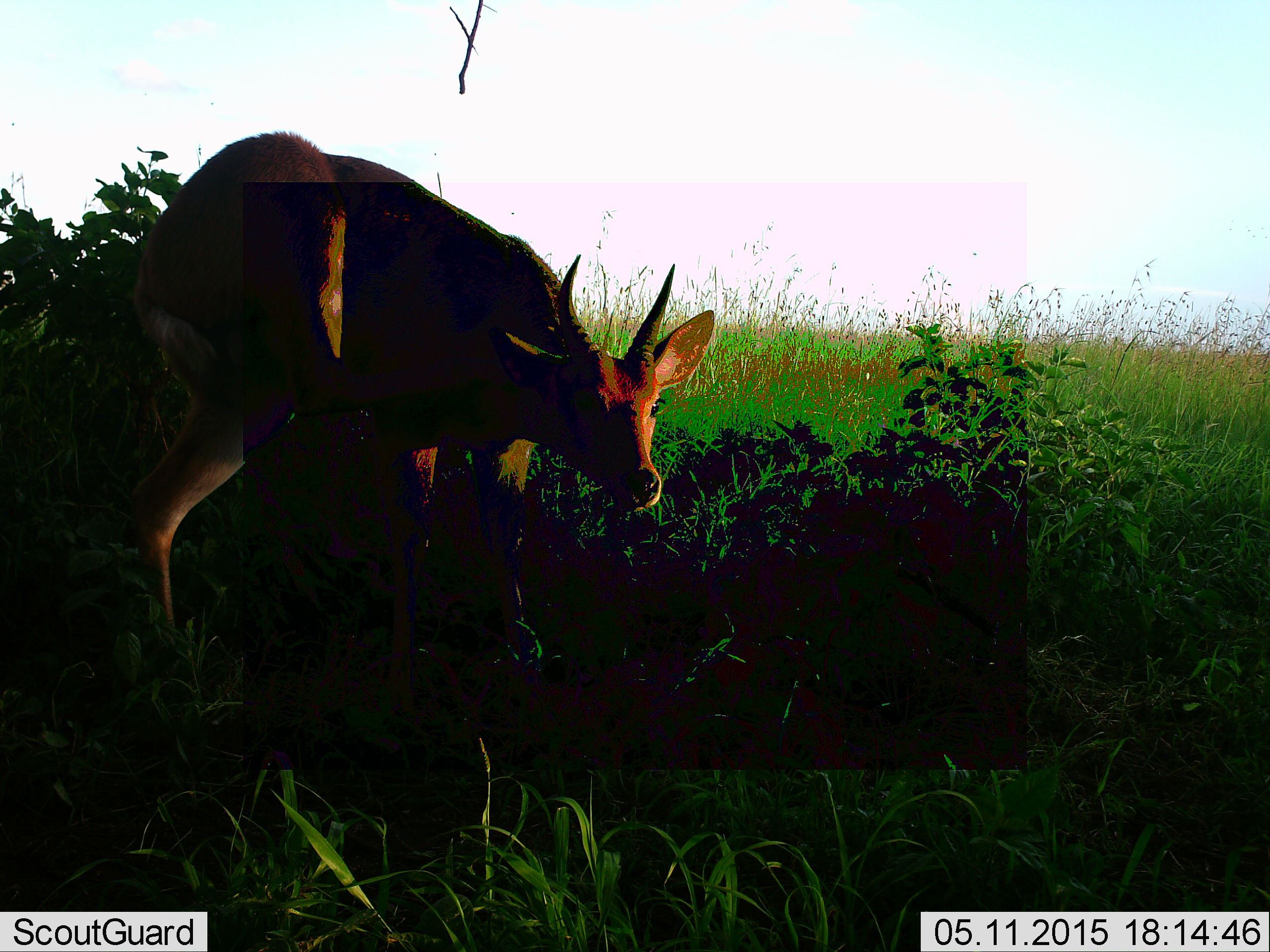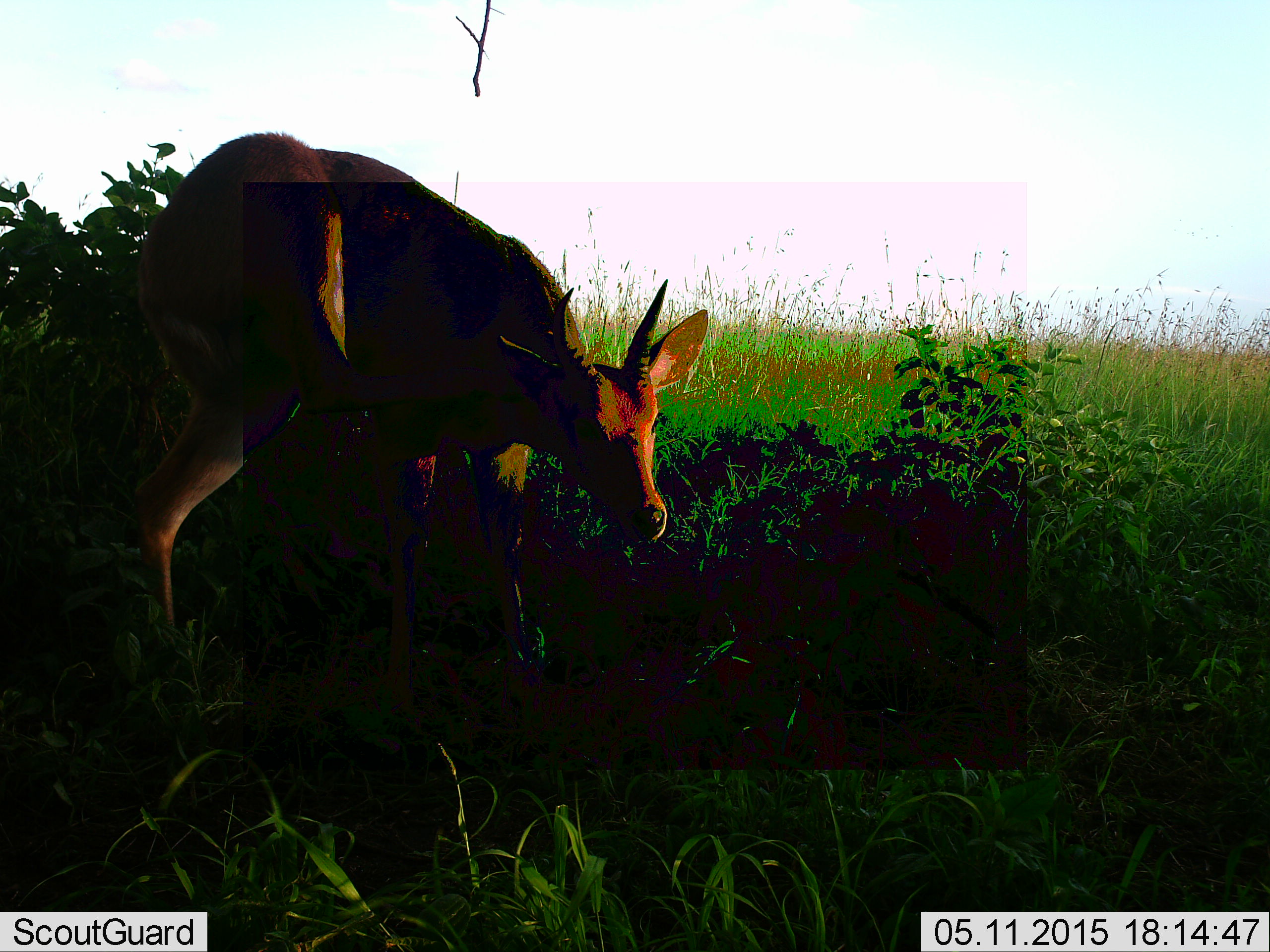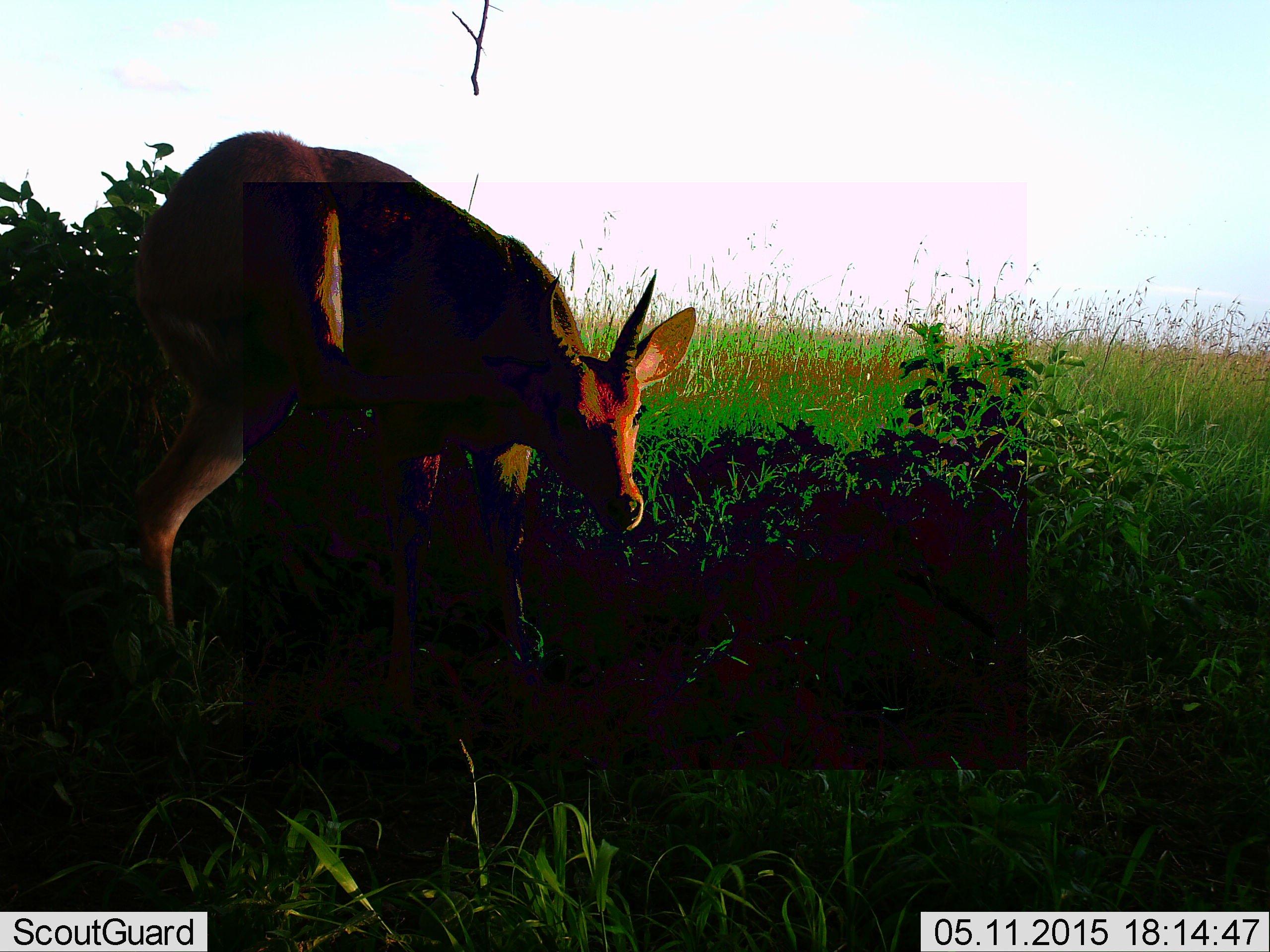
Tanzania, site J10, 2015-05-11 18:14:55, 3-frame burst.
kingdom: Animalia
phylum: Chordata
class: Mammalia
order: Artiodactyla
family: Bovidae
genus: Redunca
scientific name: Redunca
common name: reedbuck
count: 1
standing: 100%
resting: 0%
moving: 11%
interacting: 0%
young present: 0%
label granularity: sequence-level